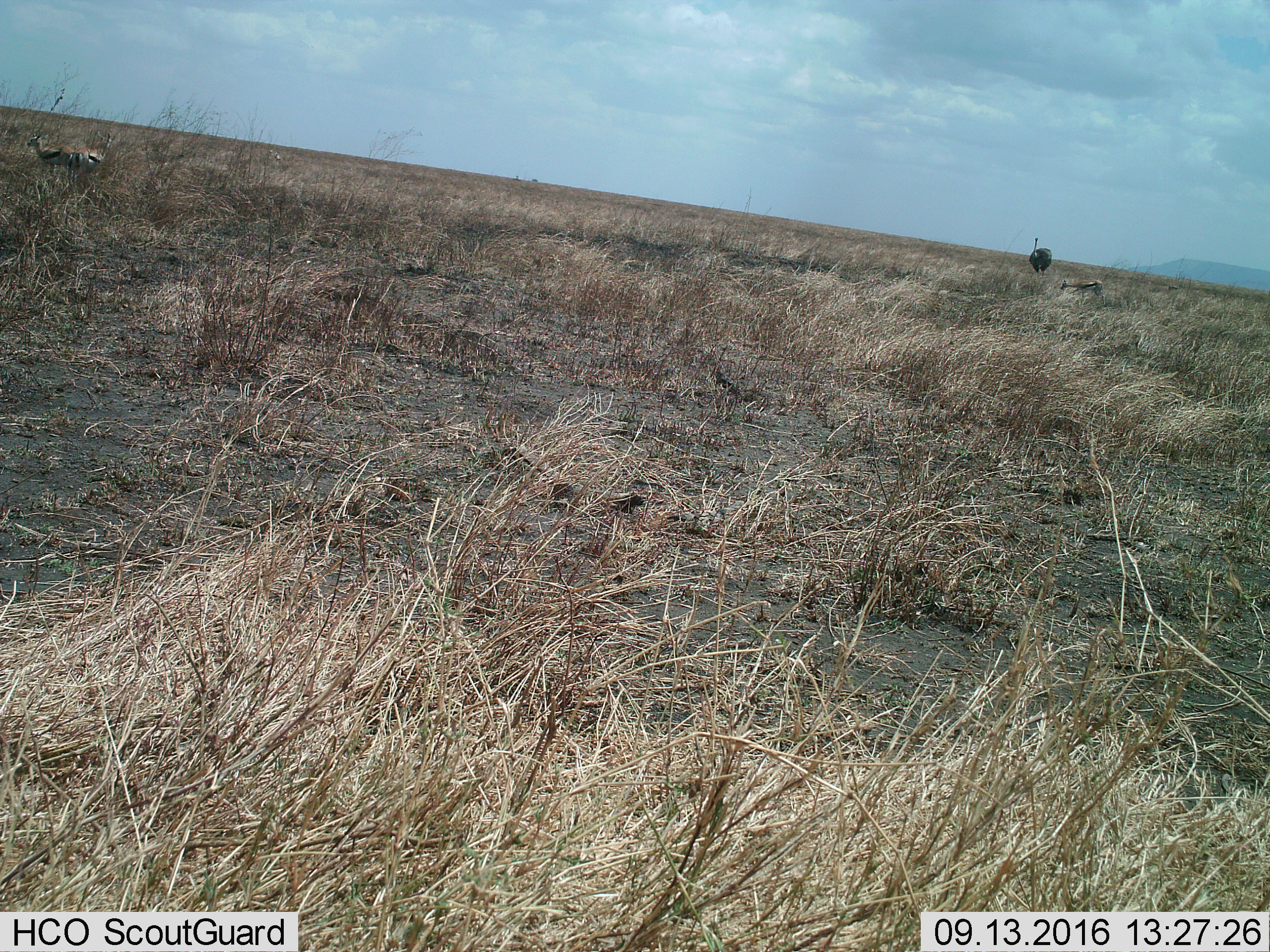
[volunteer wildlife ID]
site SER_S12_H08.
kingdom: Animalia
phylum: Chordata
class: Mammalia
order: Artiodactyla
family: Bovidae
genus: Eudorcas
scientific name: Eudorcas thomsonii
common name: thomson's gazelle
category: gazellethomsons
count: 3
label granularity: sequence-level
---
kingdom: Animalia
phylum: Chordata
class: Aves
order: Struthioniformes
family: Struthionidae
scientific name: Struthionidae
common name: ostrich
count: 1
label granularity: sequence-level